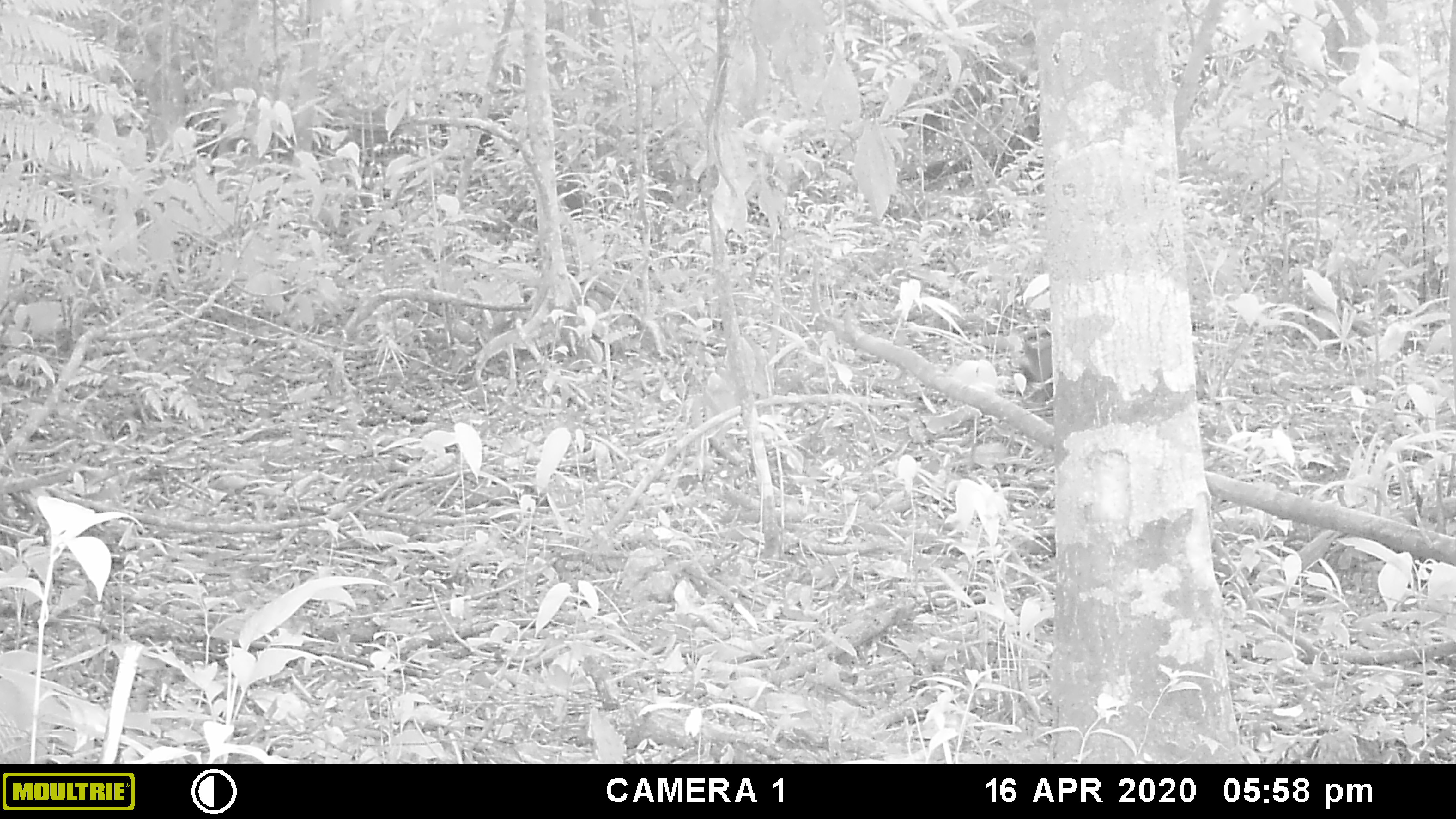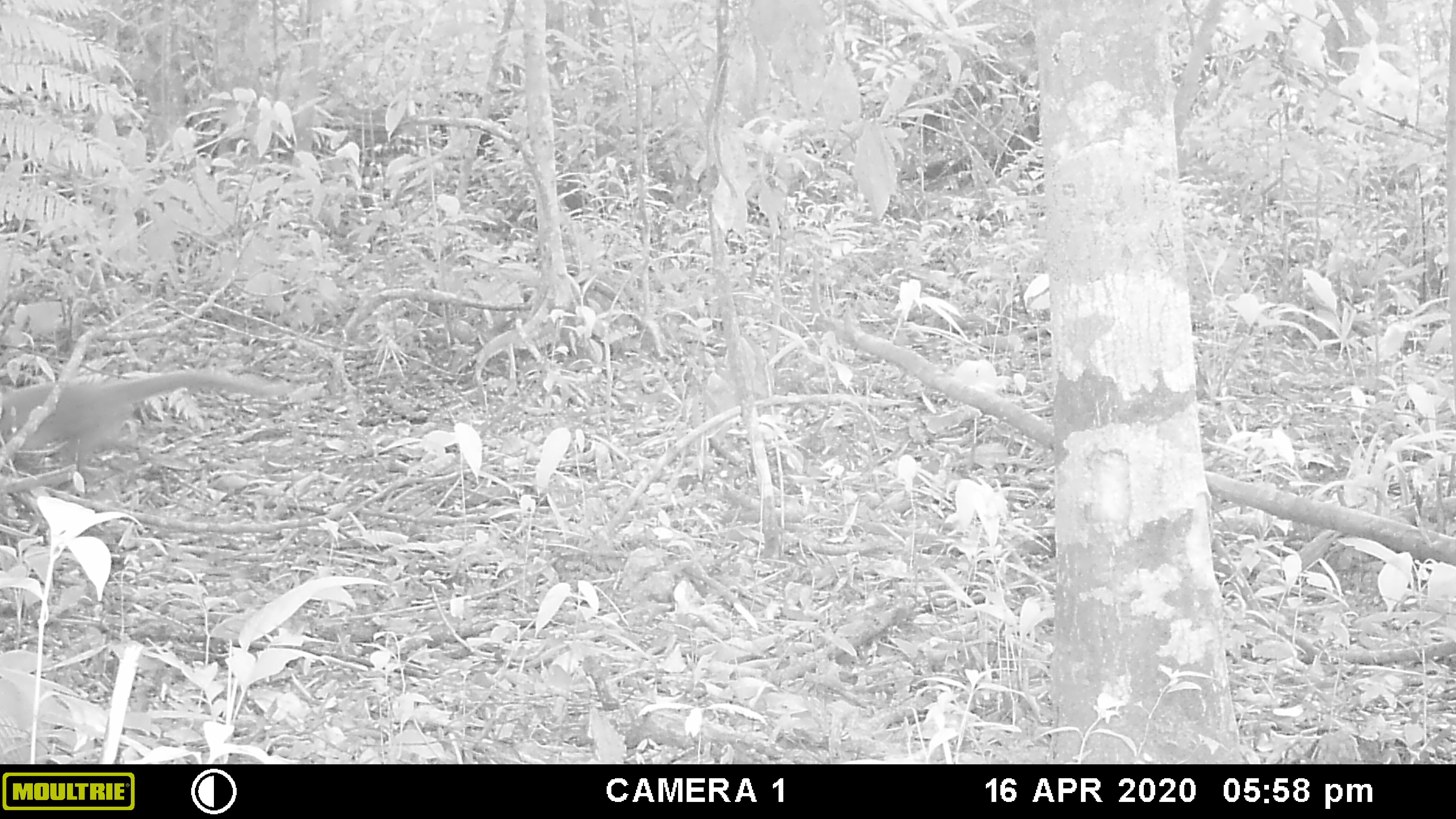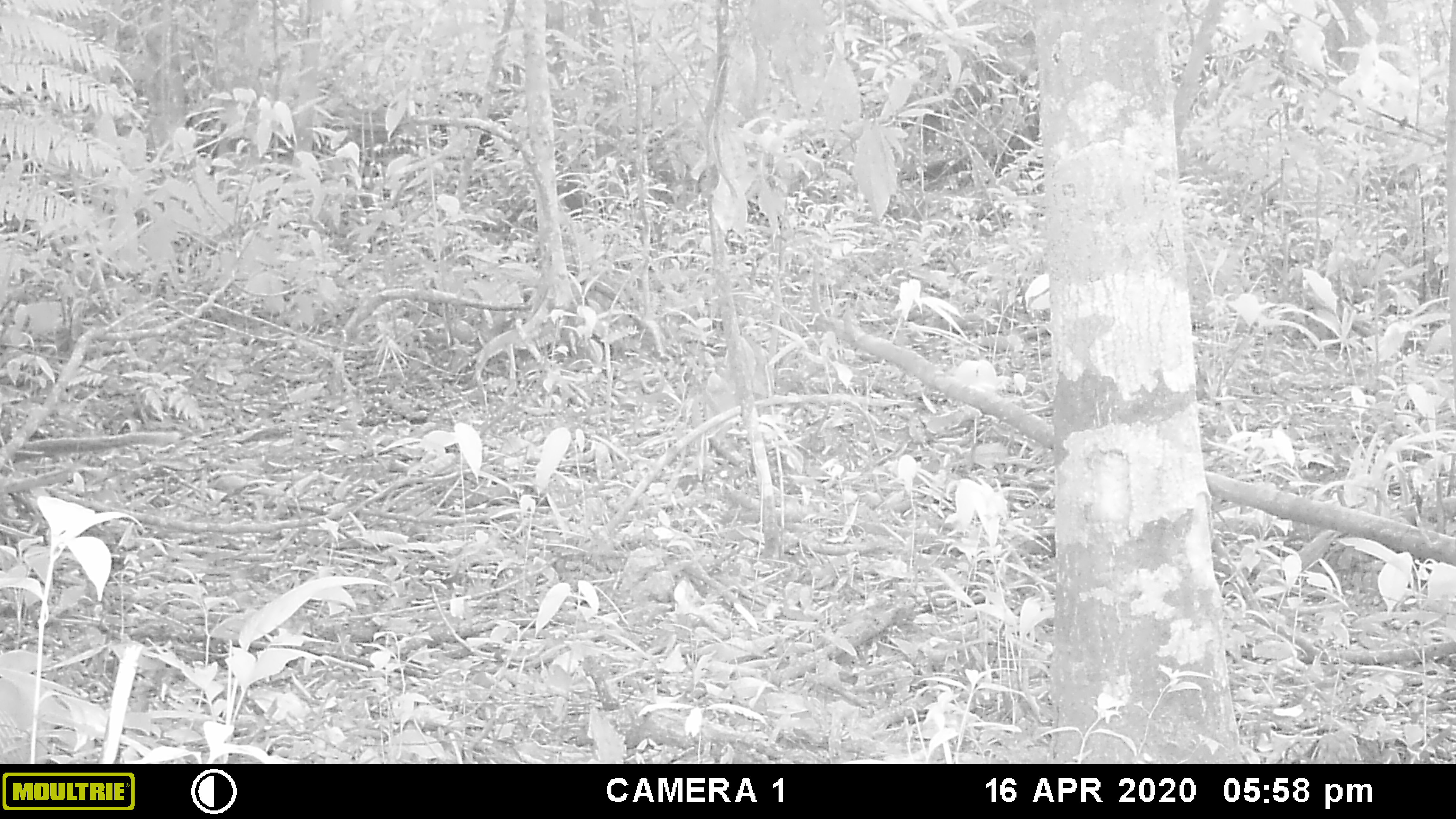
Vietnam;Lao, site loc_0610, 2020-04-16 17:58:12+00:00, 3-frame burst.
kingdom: Animalia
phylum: Chordata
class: Mammalia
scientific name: Mammalia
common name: mammal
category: unidentified small mammal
Unidentified small mammal (mammal) (Mammalia). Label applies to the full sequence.